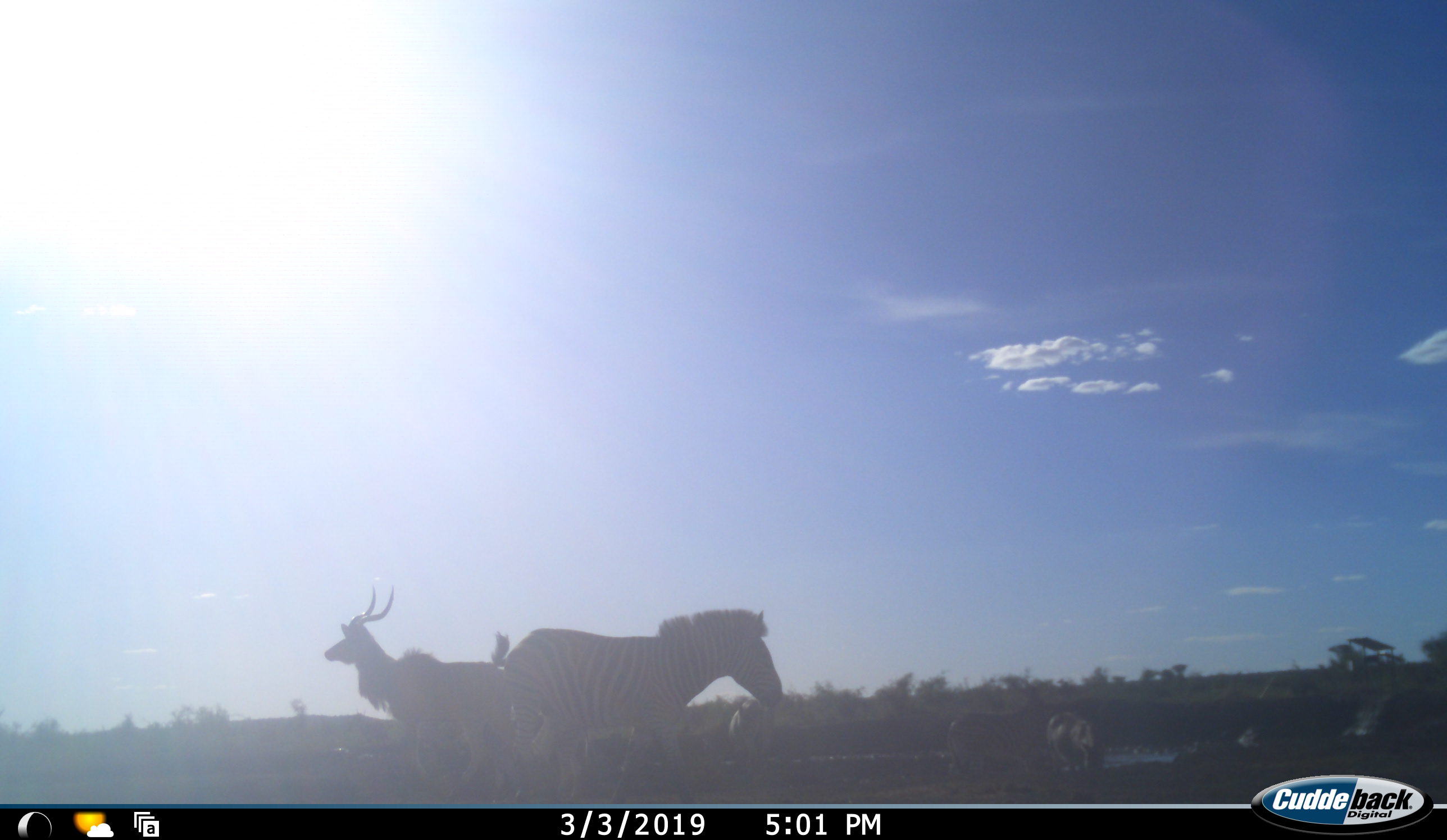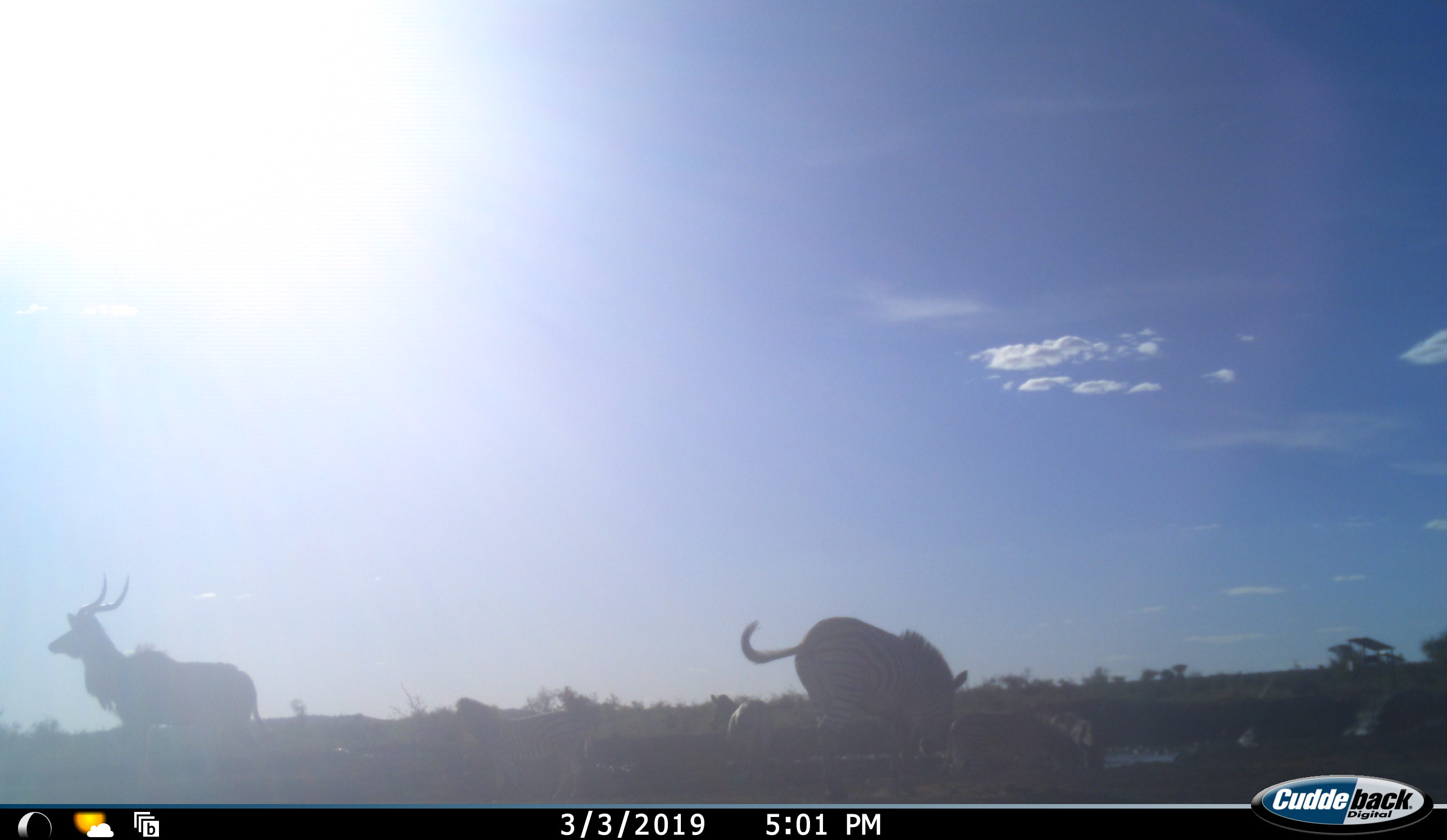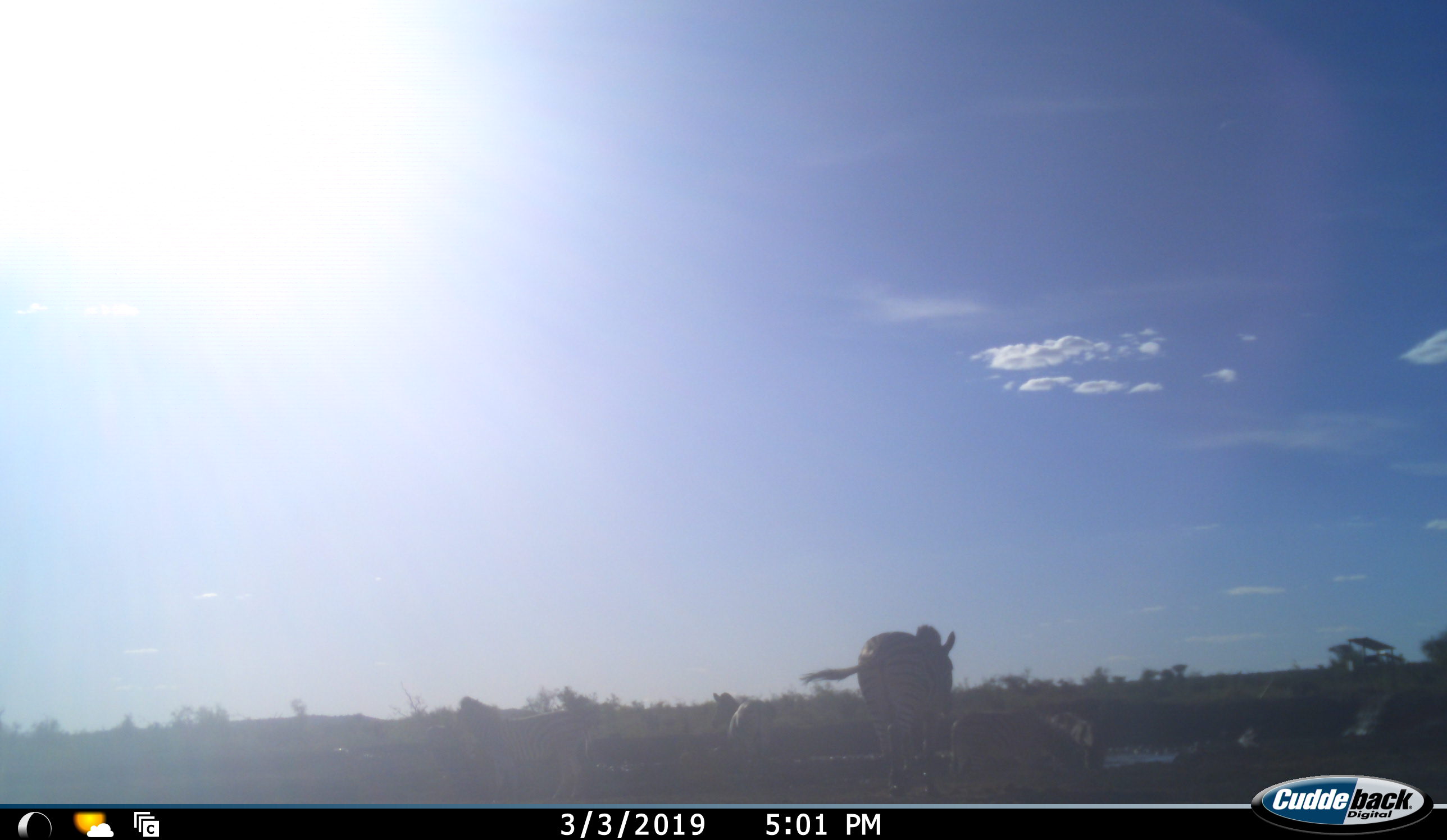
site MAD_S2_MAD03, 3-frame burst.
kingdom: Animalia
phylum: Chordata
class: Mammalia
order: Perissodactyla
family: Equidae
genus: Equus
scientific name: Equus quagga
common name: plains zebra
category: zebraplains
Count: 3.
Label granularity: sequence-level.